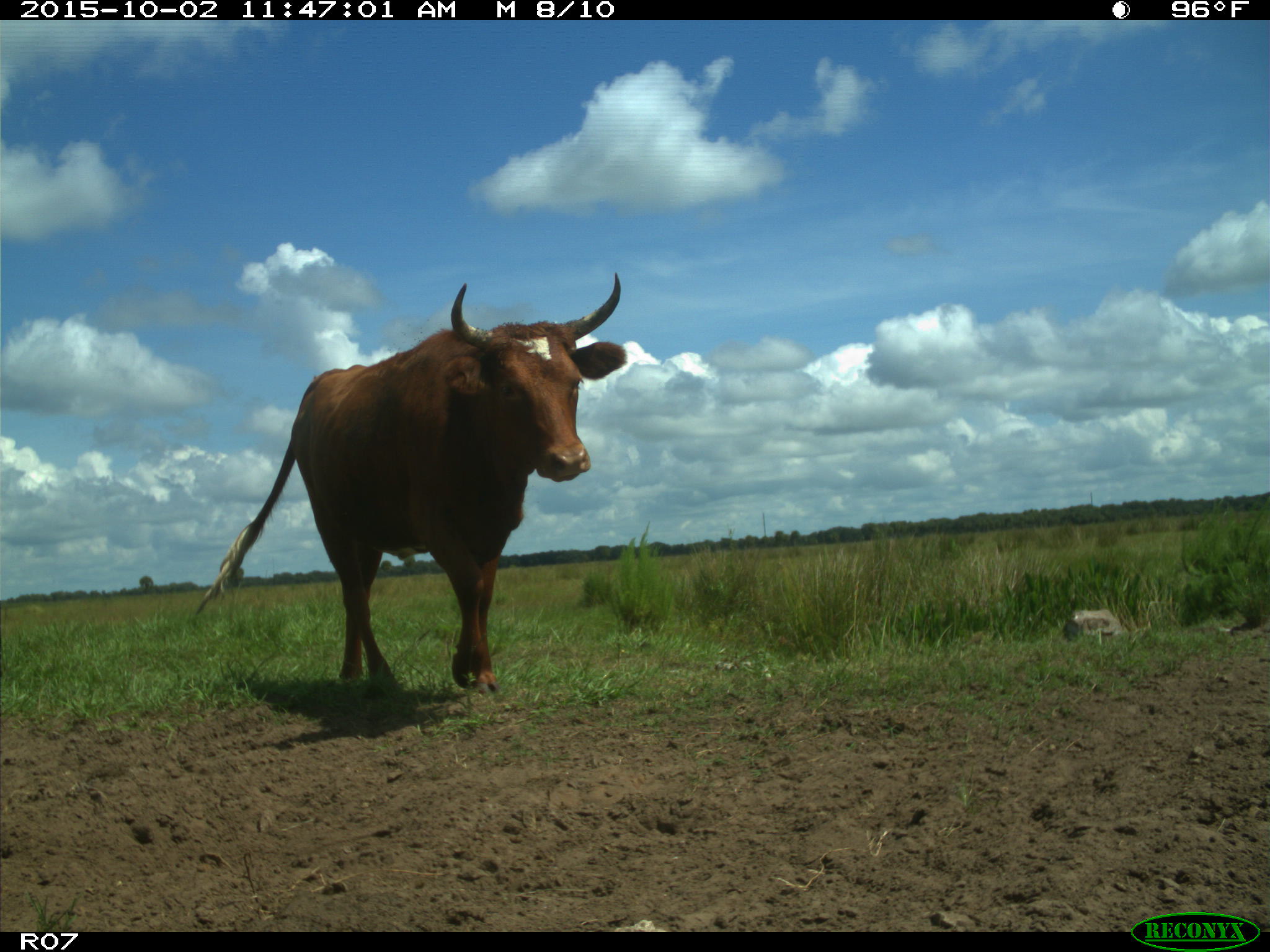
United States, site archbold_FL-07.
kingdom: Animalia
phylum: Chordata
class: Mammalia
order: Artiodactyla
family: Bovidae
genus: Bos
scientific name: Bos taurus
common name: domestic cow